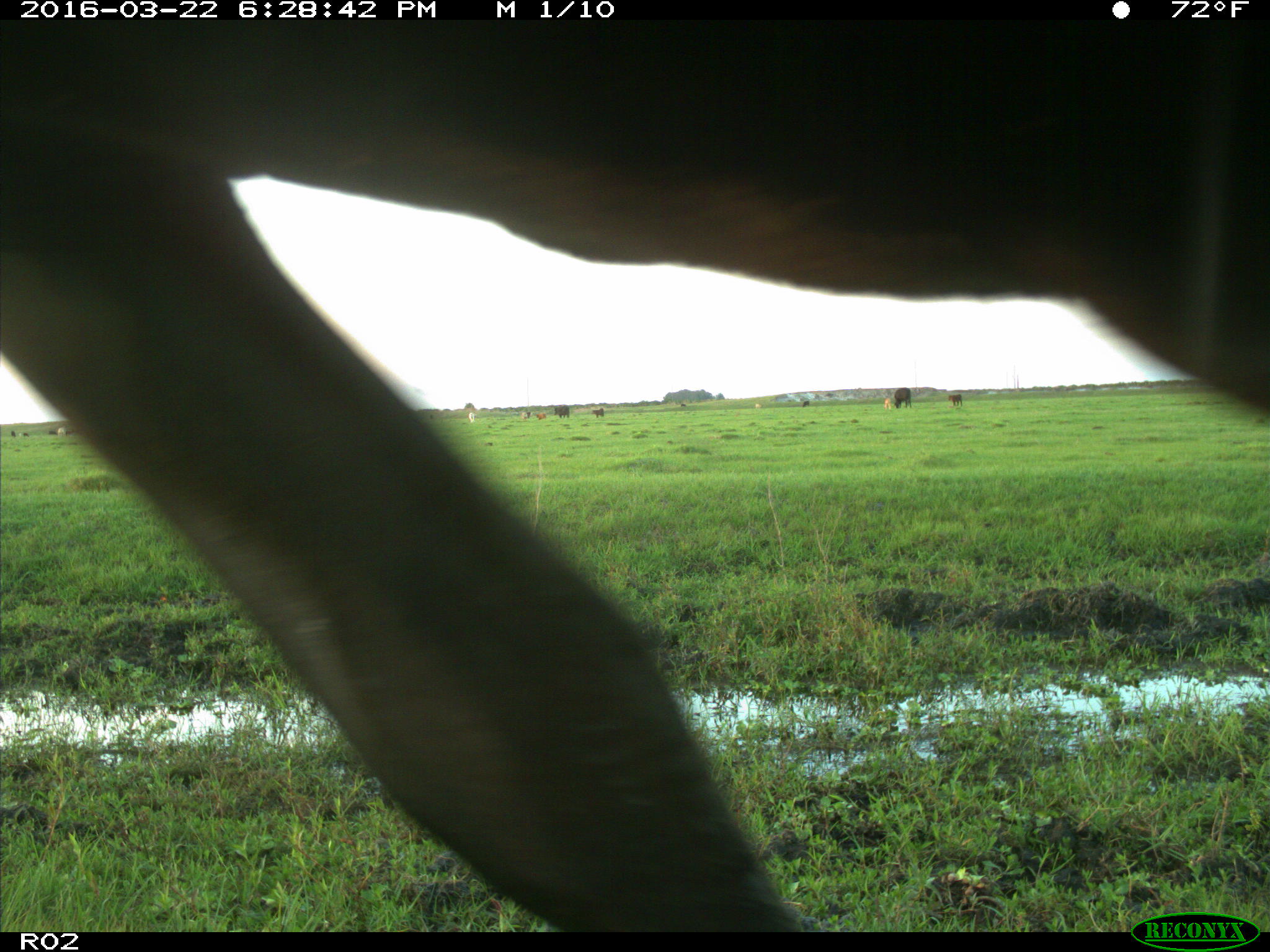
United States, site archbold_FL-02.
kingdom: Animalia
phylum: Chordata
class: Mammalia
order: Artiodactyla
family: Bovidae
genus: Bos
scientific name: Bos taurus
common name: domestic cow